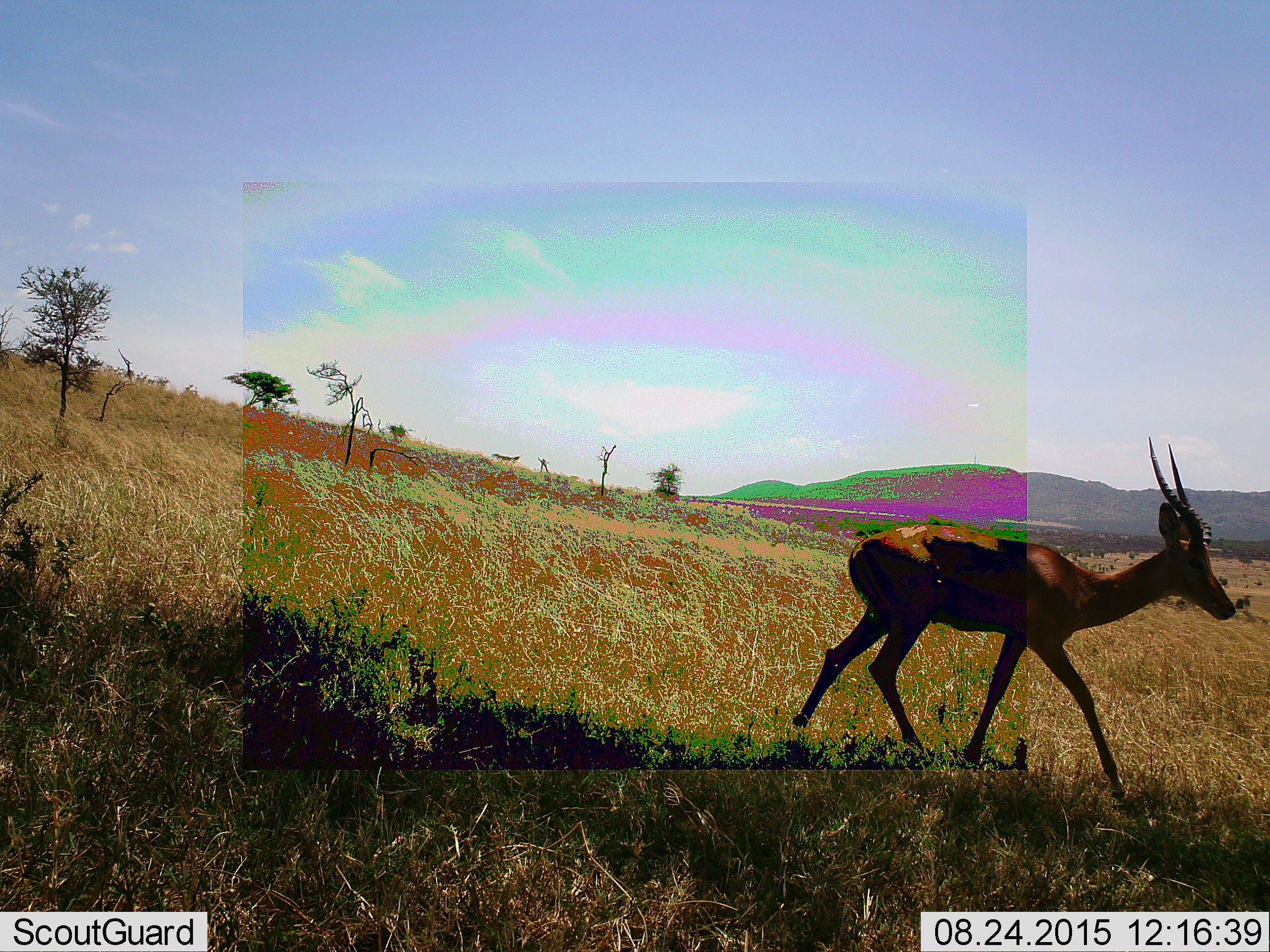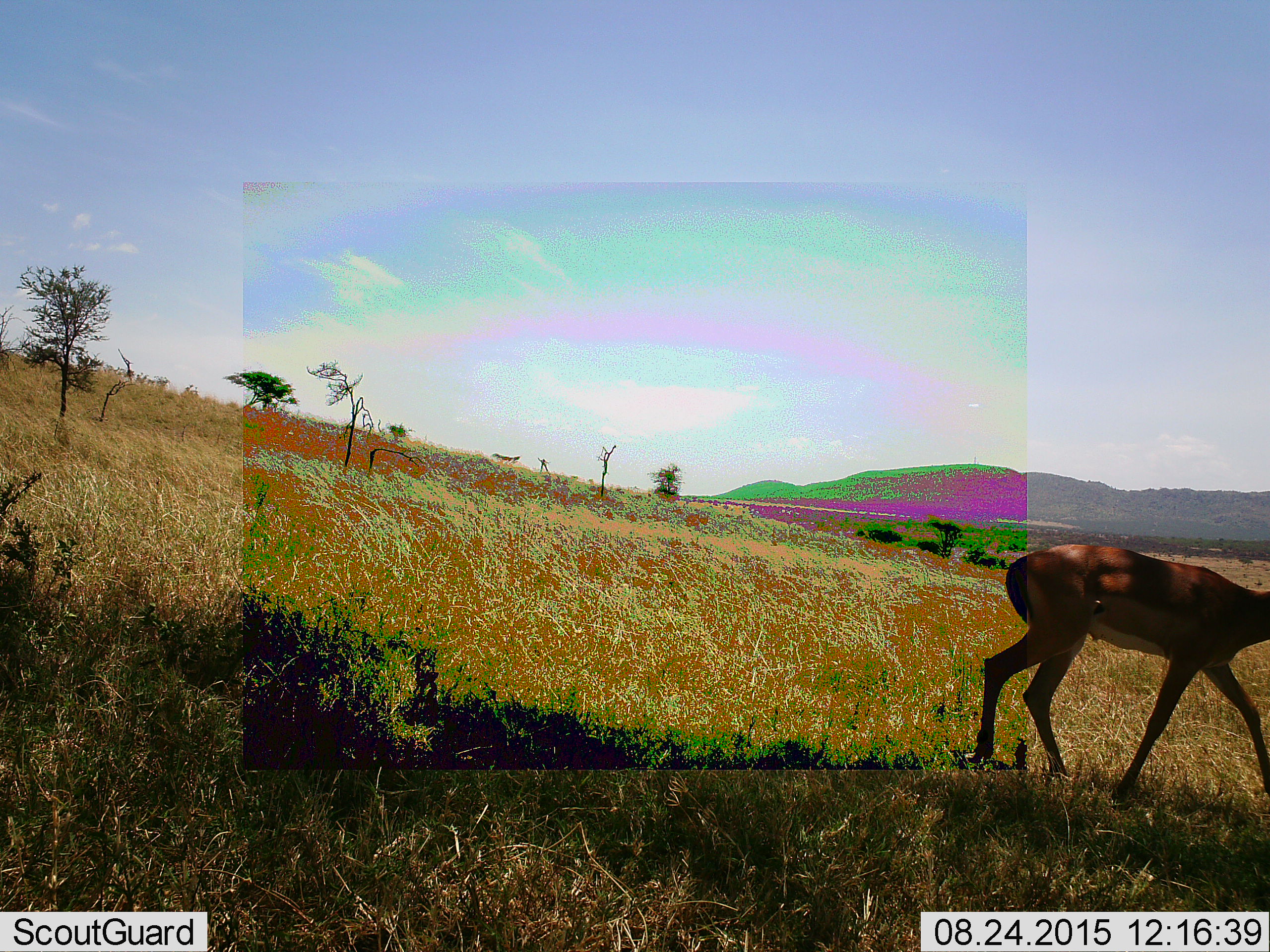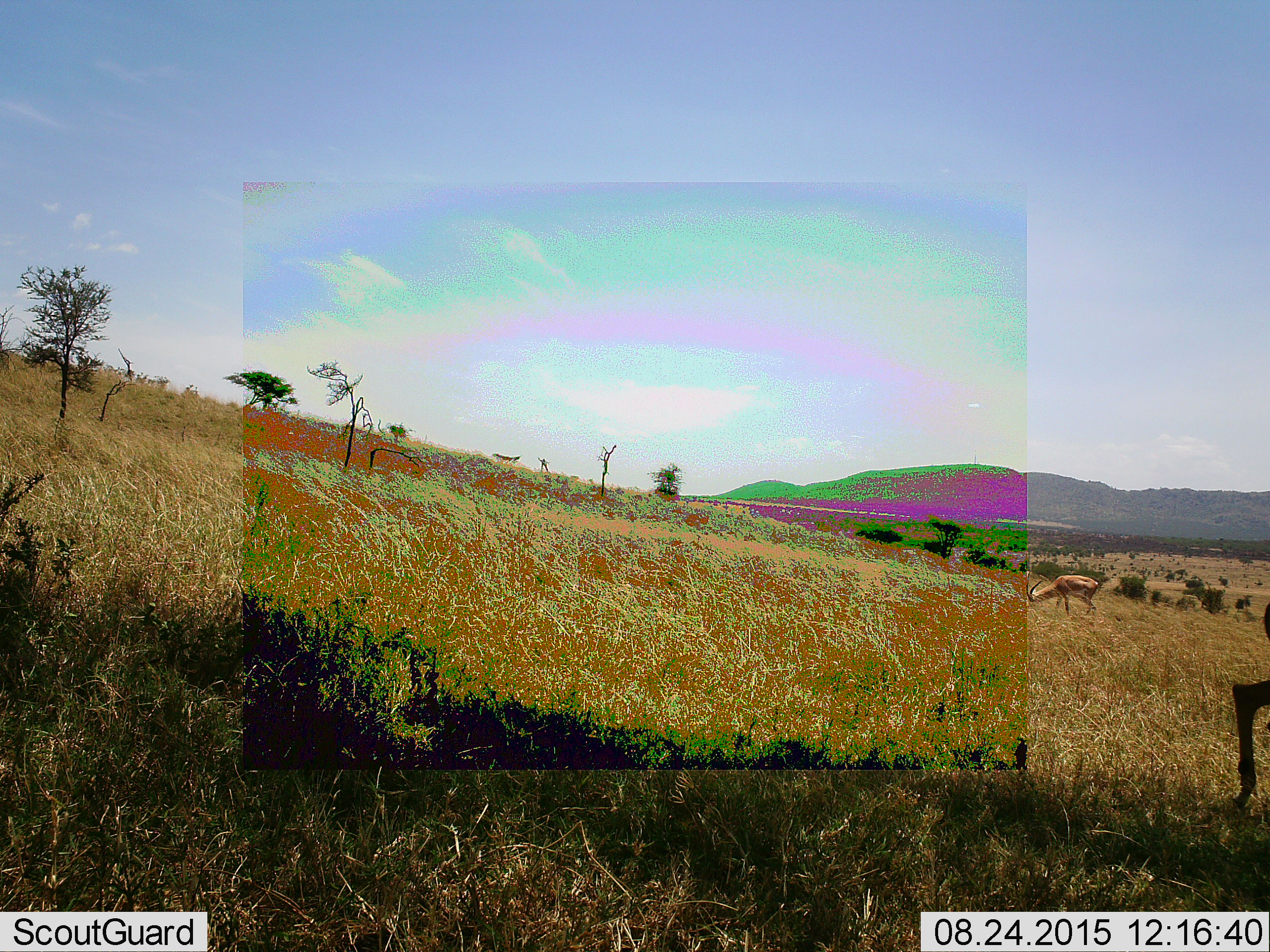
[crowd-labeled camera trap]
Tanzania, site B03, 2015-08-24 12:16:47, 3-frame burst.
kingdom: Animalia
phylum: Chordata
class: Mammalia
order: Artiodactyla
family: Bovidae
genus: Nanger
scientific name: Nanger granti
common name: grant's gazelle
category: gazellegrants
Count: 1.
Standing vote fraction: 10%.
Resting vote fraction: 0%.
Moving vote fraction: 100%.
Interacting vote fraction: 0%.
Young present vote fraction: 0%.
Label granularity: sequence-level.